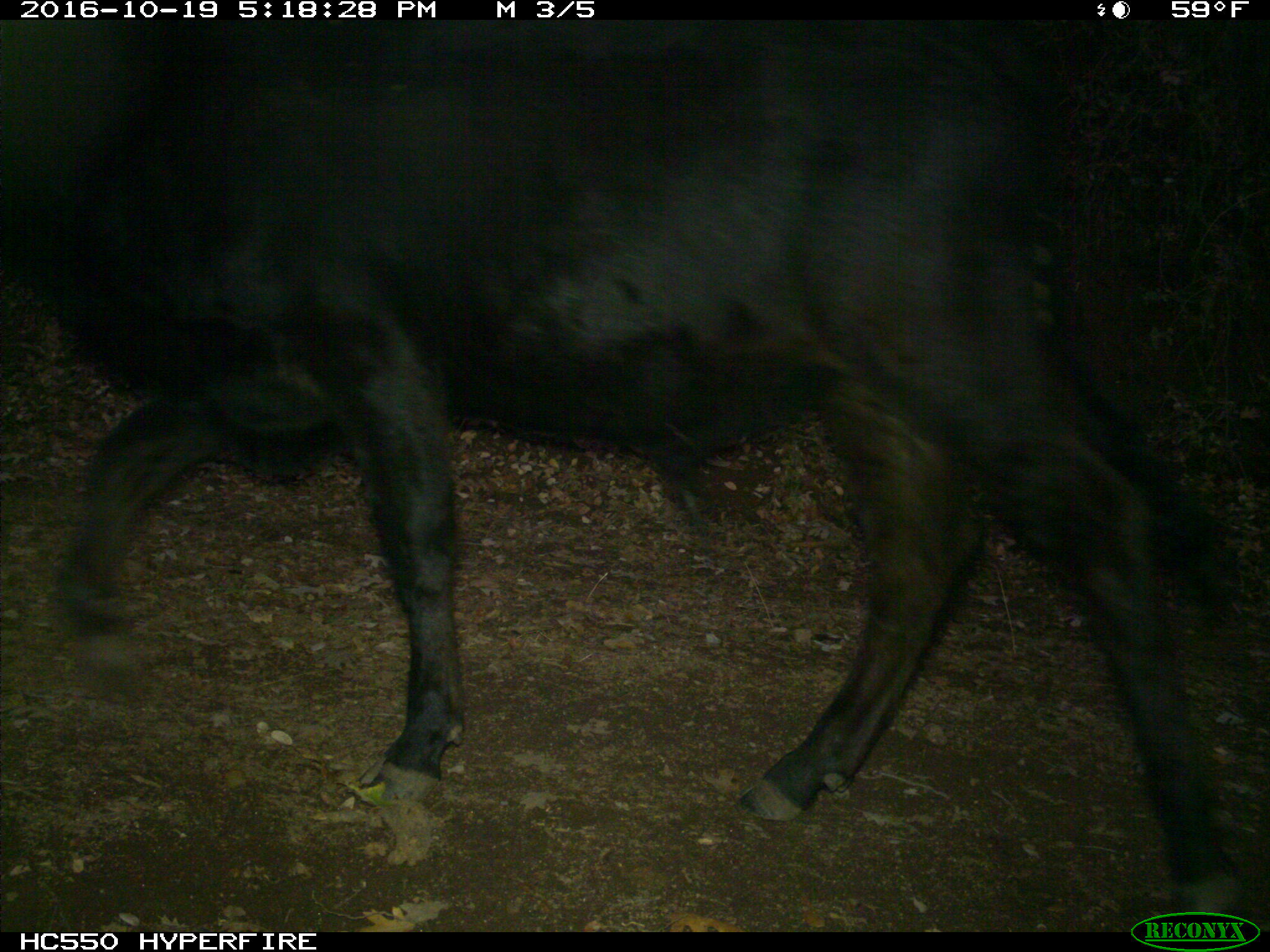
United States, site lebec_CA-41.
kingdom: Animalia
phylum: Chordata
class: Mammalia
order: Artiodactyla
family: Bovidae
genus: Bos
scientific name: Bos taurus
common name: domestic cow